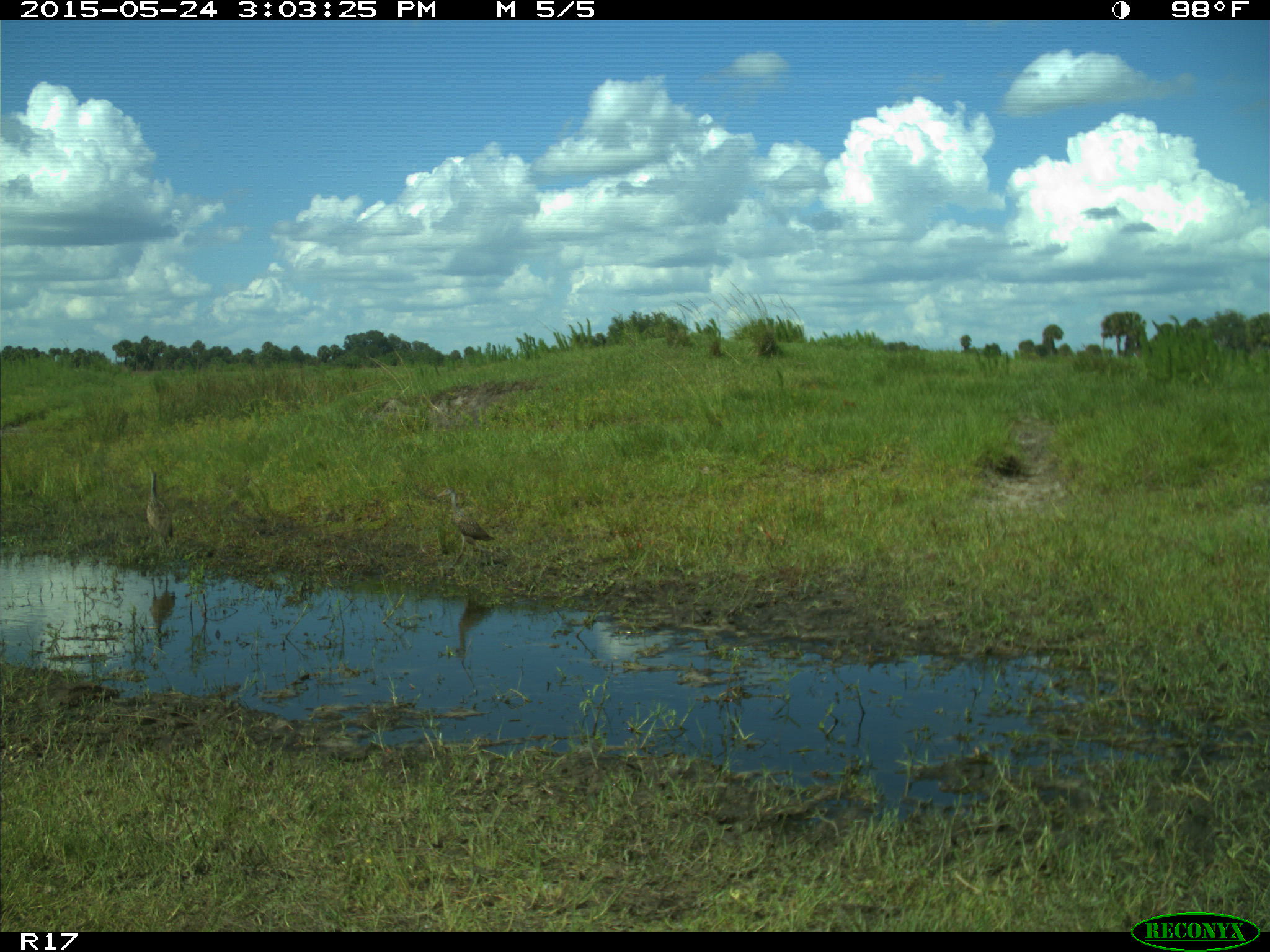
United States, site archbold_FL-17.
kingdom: Animalia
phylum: Chordata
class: Aves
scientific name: Aves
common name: birds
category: unidentified bird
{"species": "unidentified bird (birds) (Aves)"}